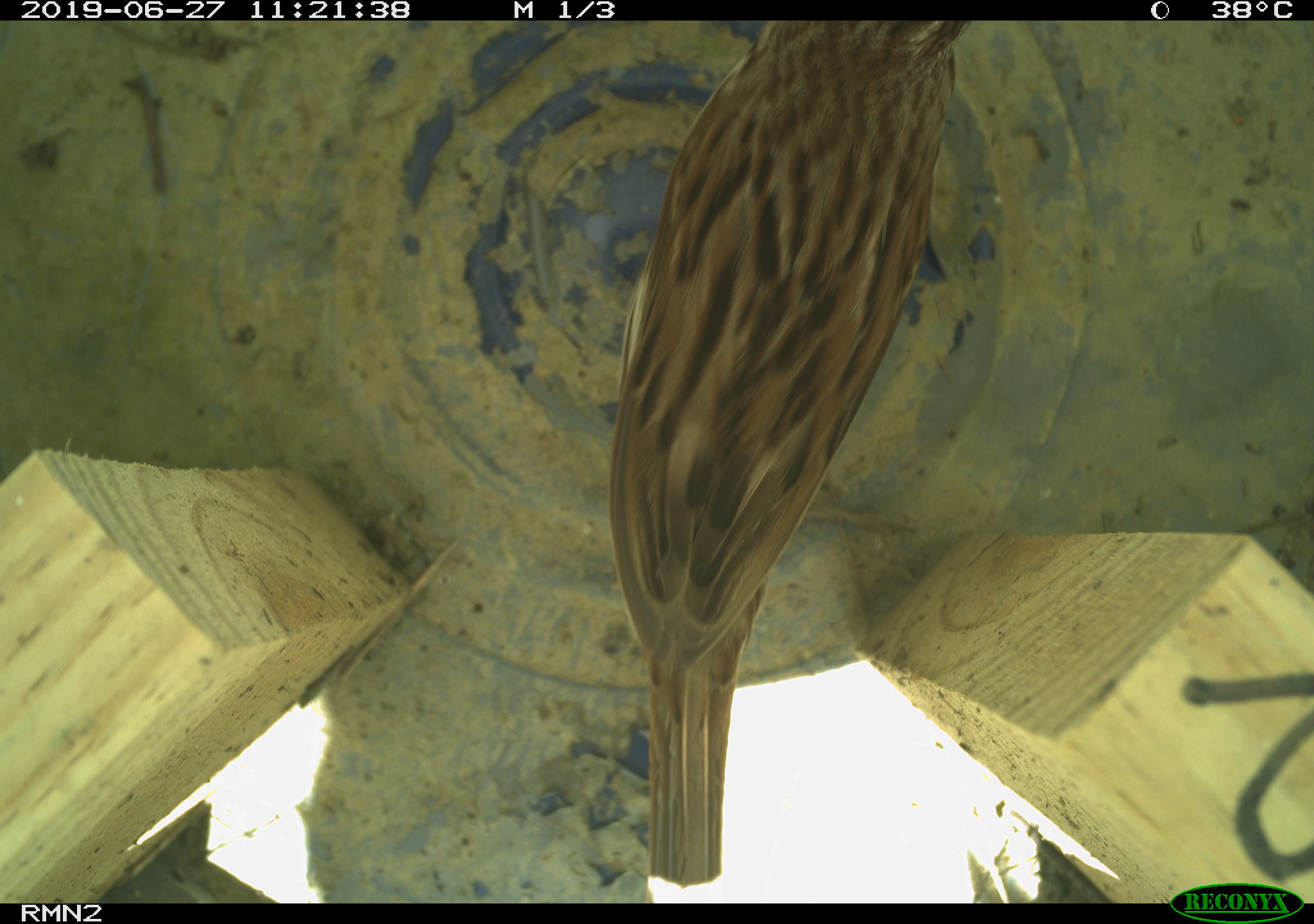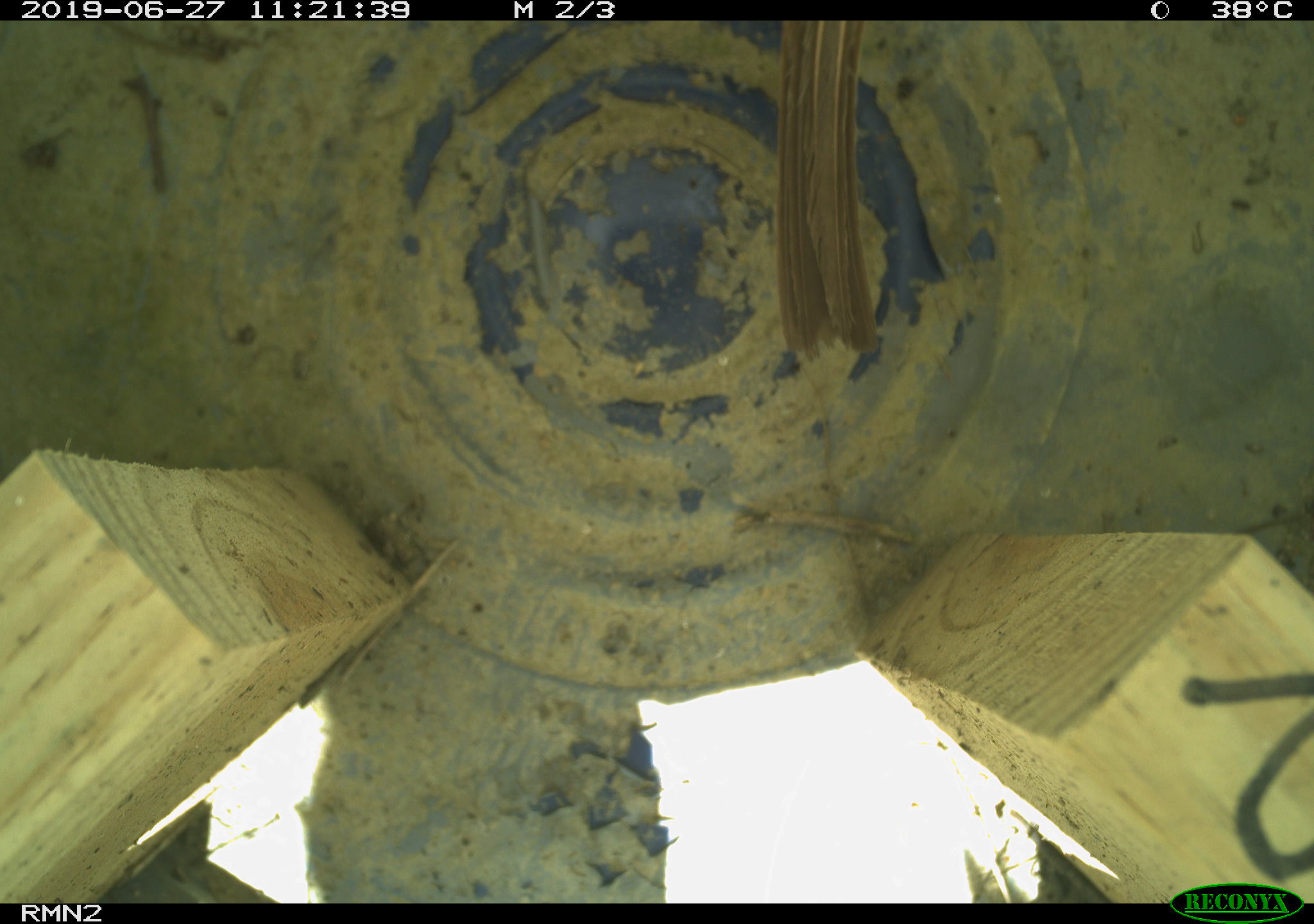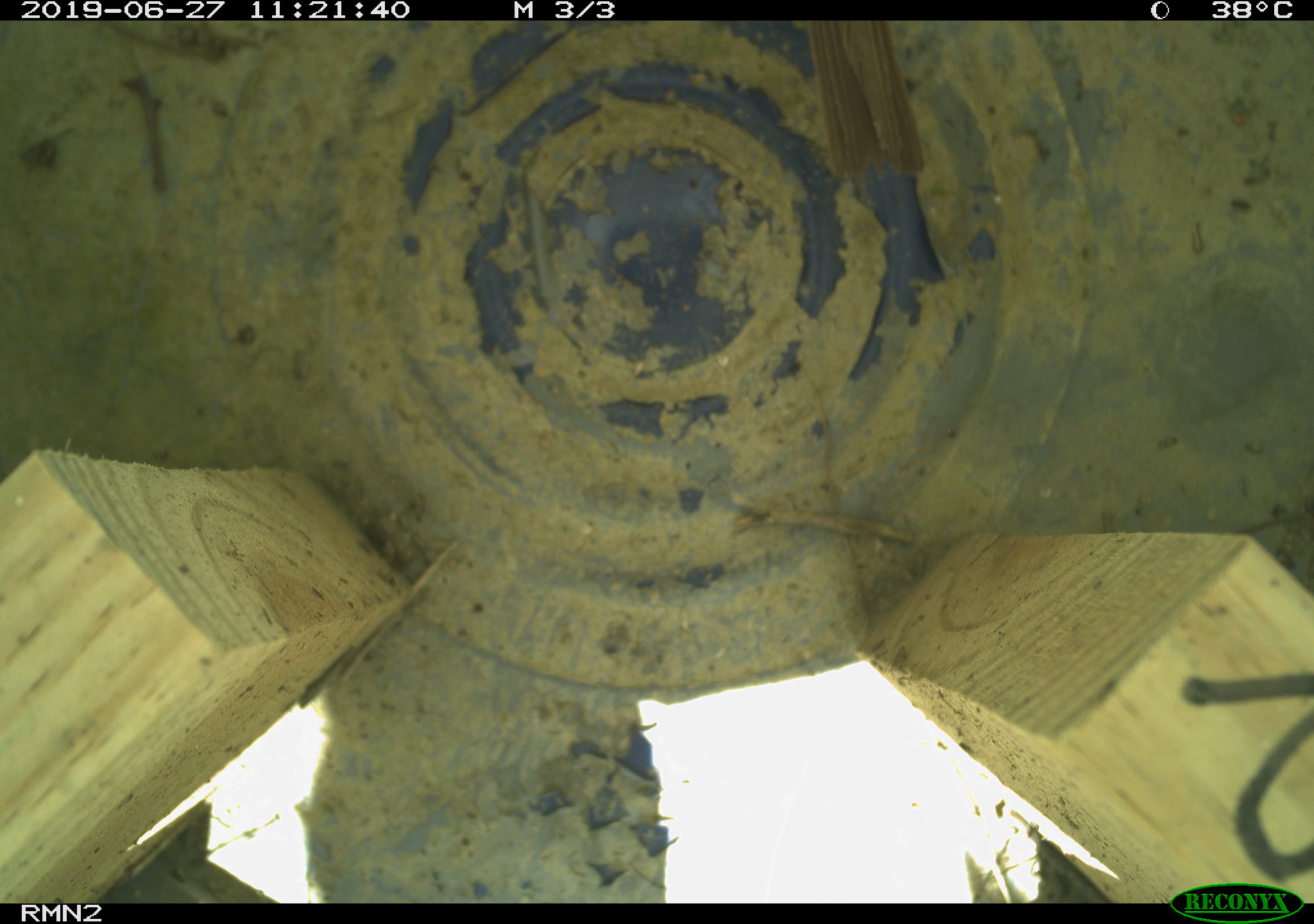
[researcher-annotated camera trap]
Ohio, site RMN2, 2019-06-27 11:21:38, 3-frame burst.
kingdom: Animalia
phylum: Chordata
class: Aves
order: Passeriformes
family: Passerellidae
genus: Melospiza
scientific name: Melospiza melodia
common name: song sparrow